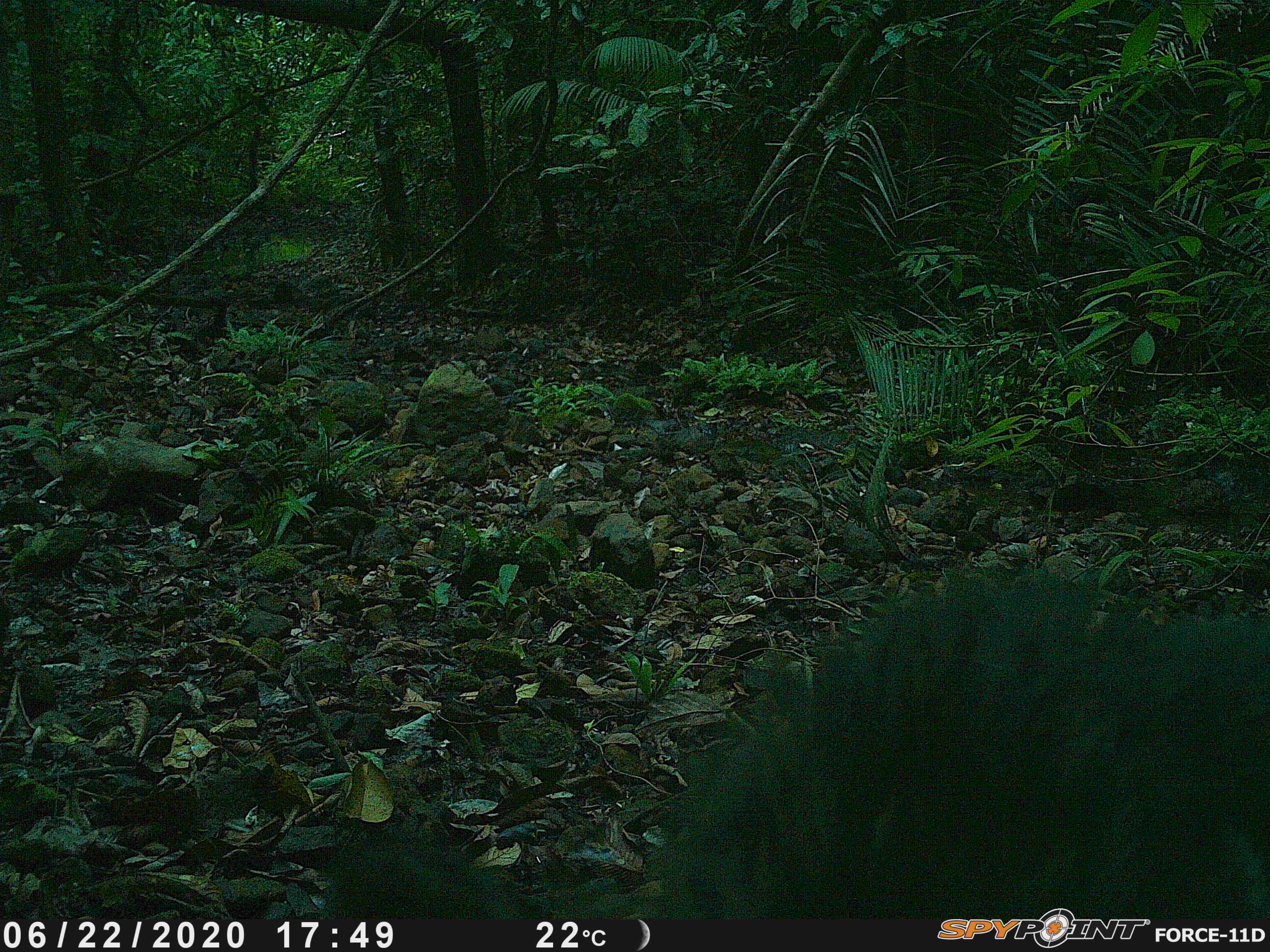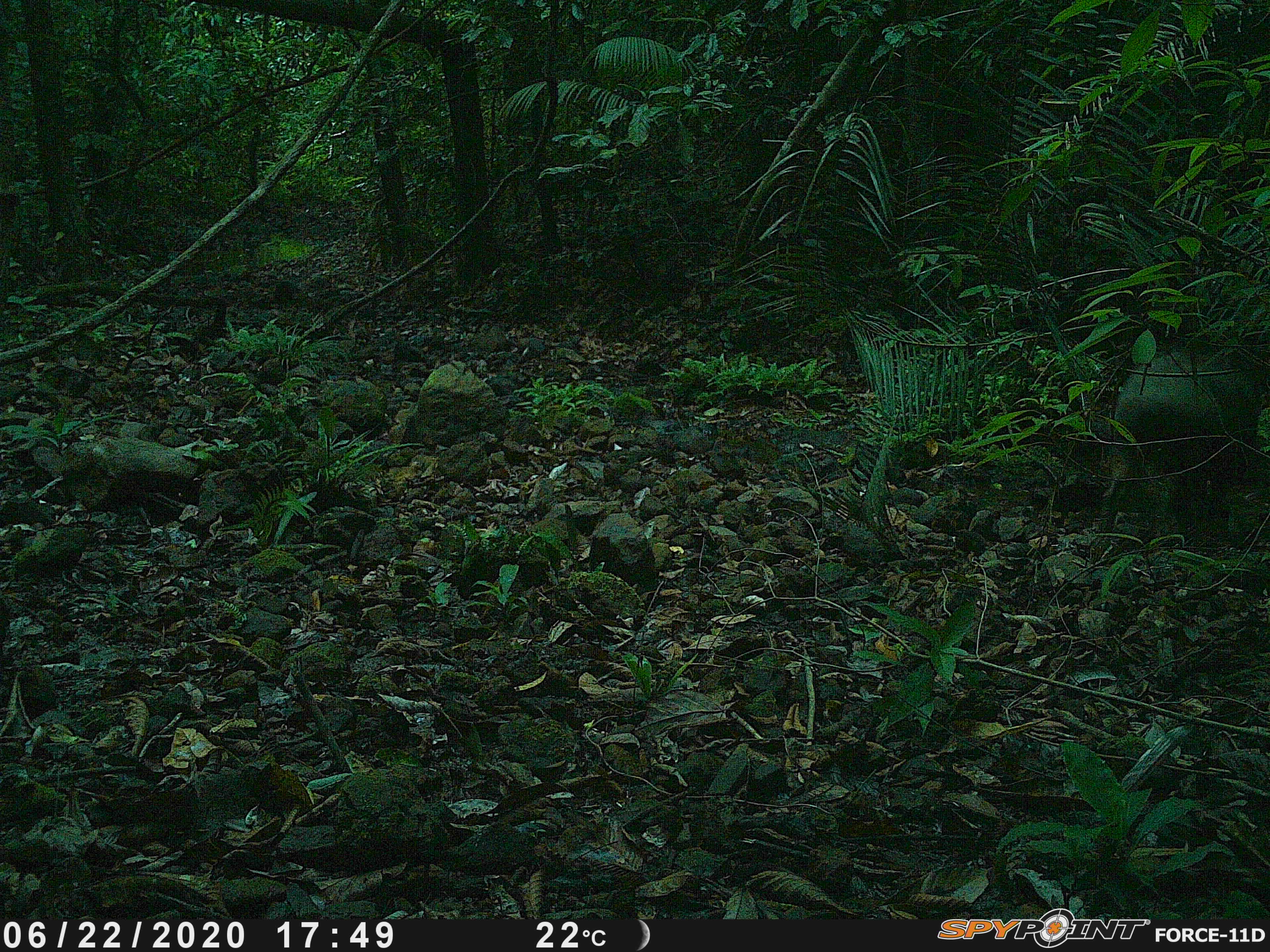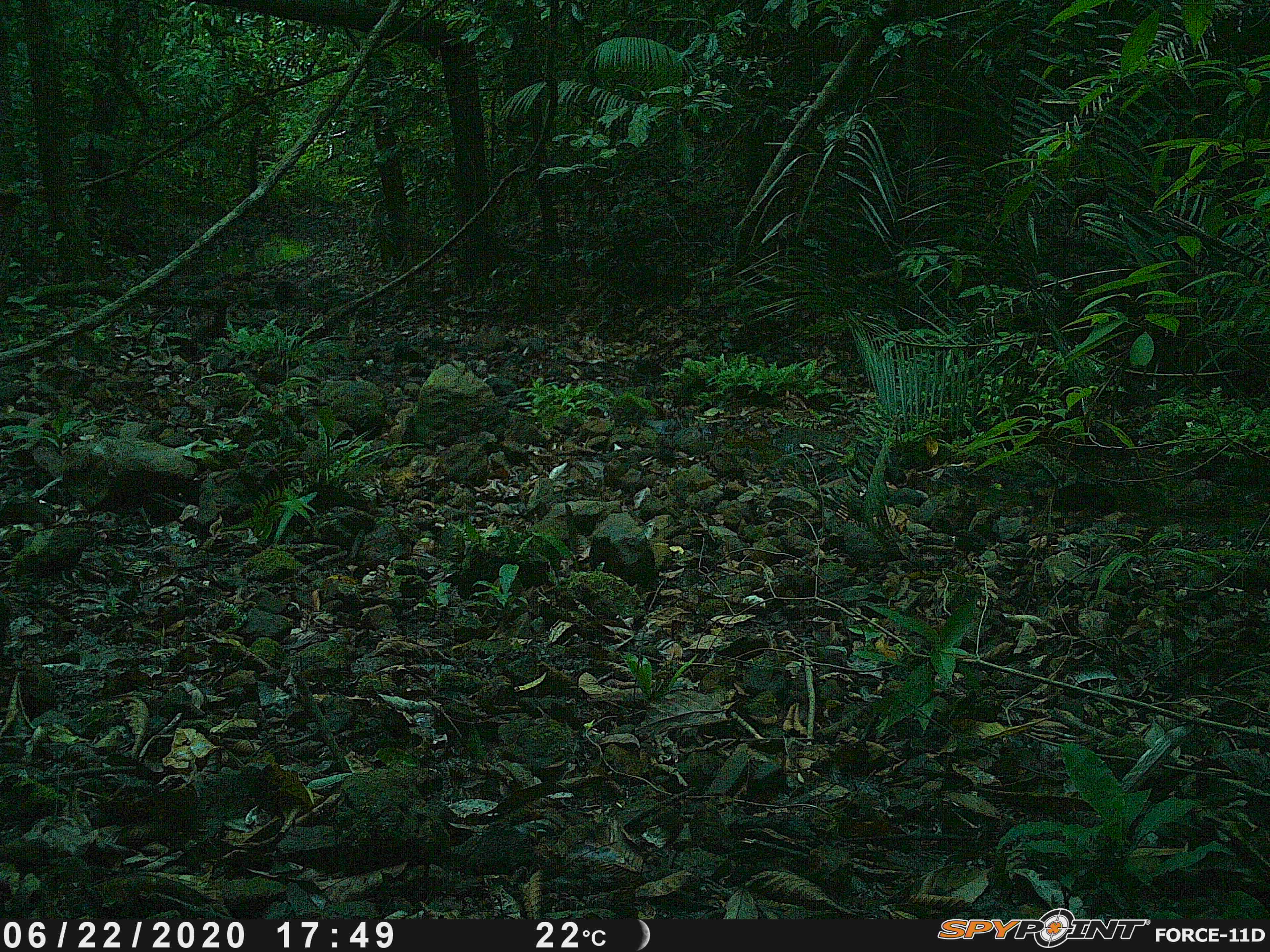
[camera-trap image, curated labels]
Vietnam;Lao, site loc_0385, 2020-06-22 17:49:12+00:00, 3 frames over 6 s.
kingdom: Animalia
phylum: Chordata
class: Mammalia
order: Artiodactyla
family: Suidae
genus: Sus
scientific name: Sus scrofa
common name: eurasian wild pig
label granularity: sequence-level